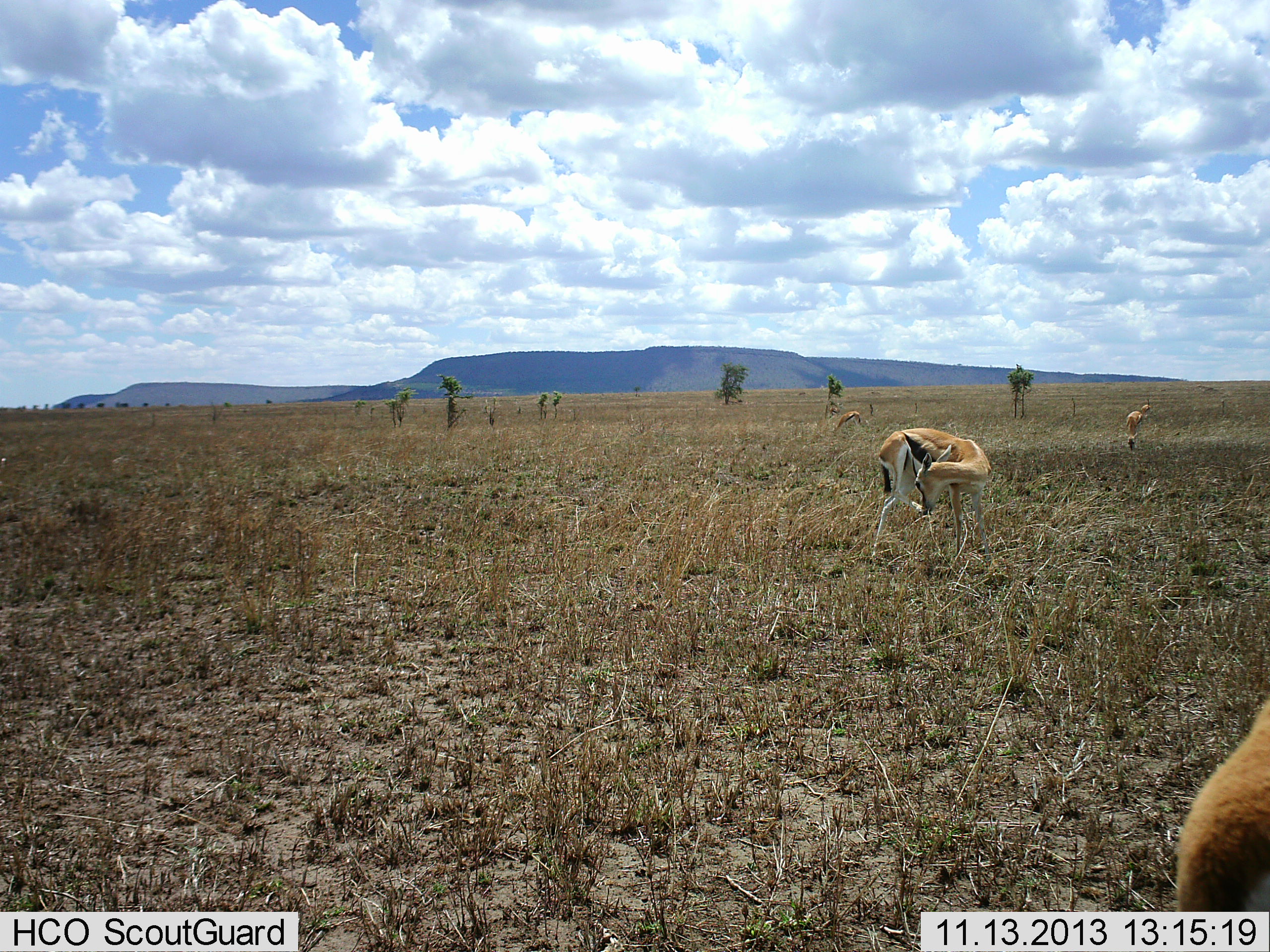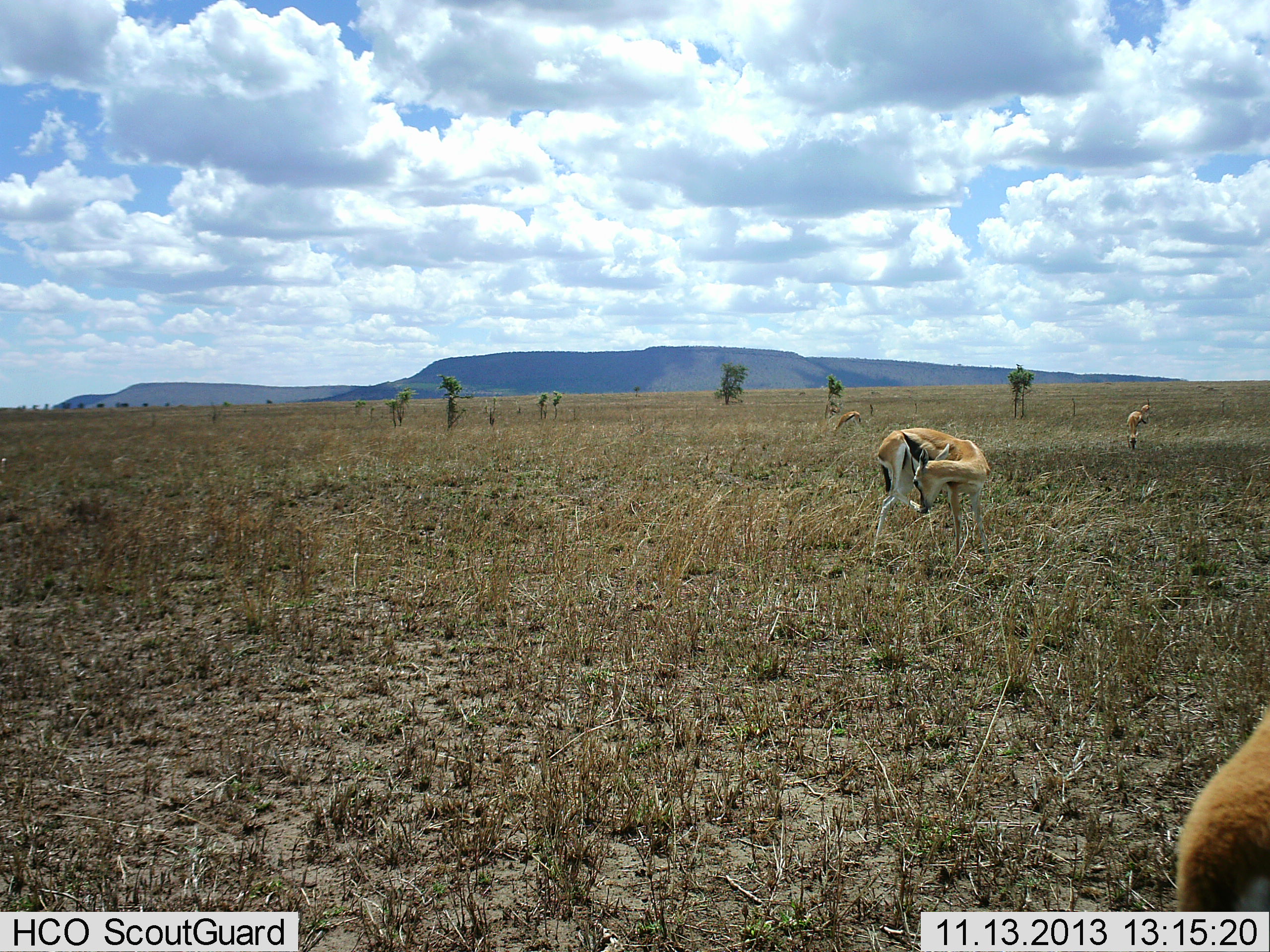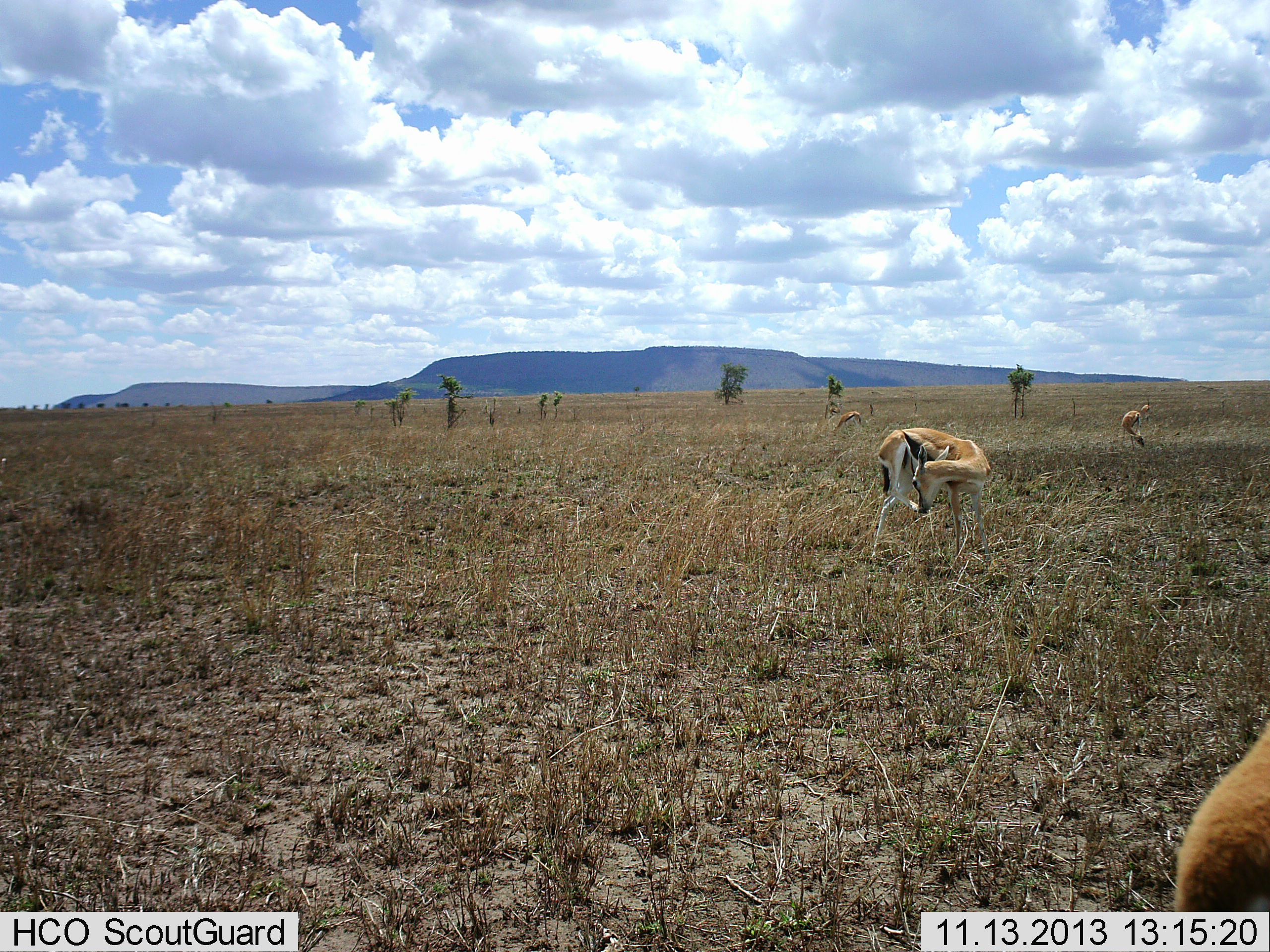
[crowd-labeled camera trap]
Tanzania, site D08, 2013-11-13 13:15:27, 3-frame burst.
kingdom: Animalia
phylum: Chordata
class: Mammalia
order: Artiodactyla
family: Bovidae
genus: Eudorcas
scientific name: Eudorcas thomsonii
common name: thomson's gazelle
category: gazellethomsons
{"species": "gazellethomsons (thomson's gazelle) (Eudorcas thomsonii)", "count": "3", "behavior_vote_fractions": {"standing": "89%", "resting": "6%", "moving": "17%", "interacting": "0%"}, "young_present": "0%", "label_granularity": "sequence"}